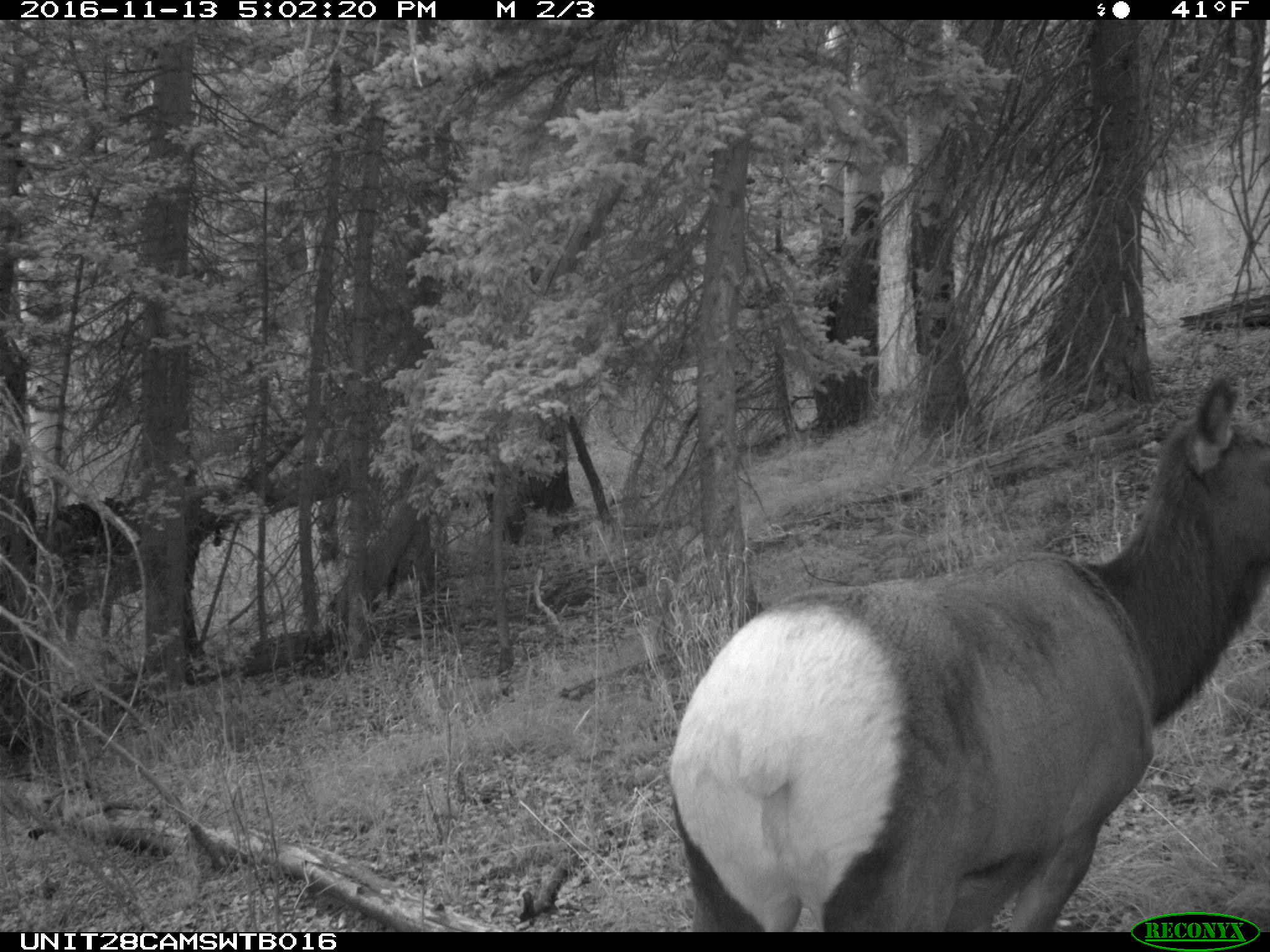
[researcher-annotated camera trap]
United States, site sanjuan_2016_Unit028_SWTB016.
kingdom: Animalia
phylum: Chordata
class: Mammalia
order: Artiodactyla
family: Cervidae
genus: Cervus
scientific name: Cervus elaphus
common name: red deer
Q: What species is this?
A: Cervus elaphus (red deer).